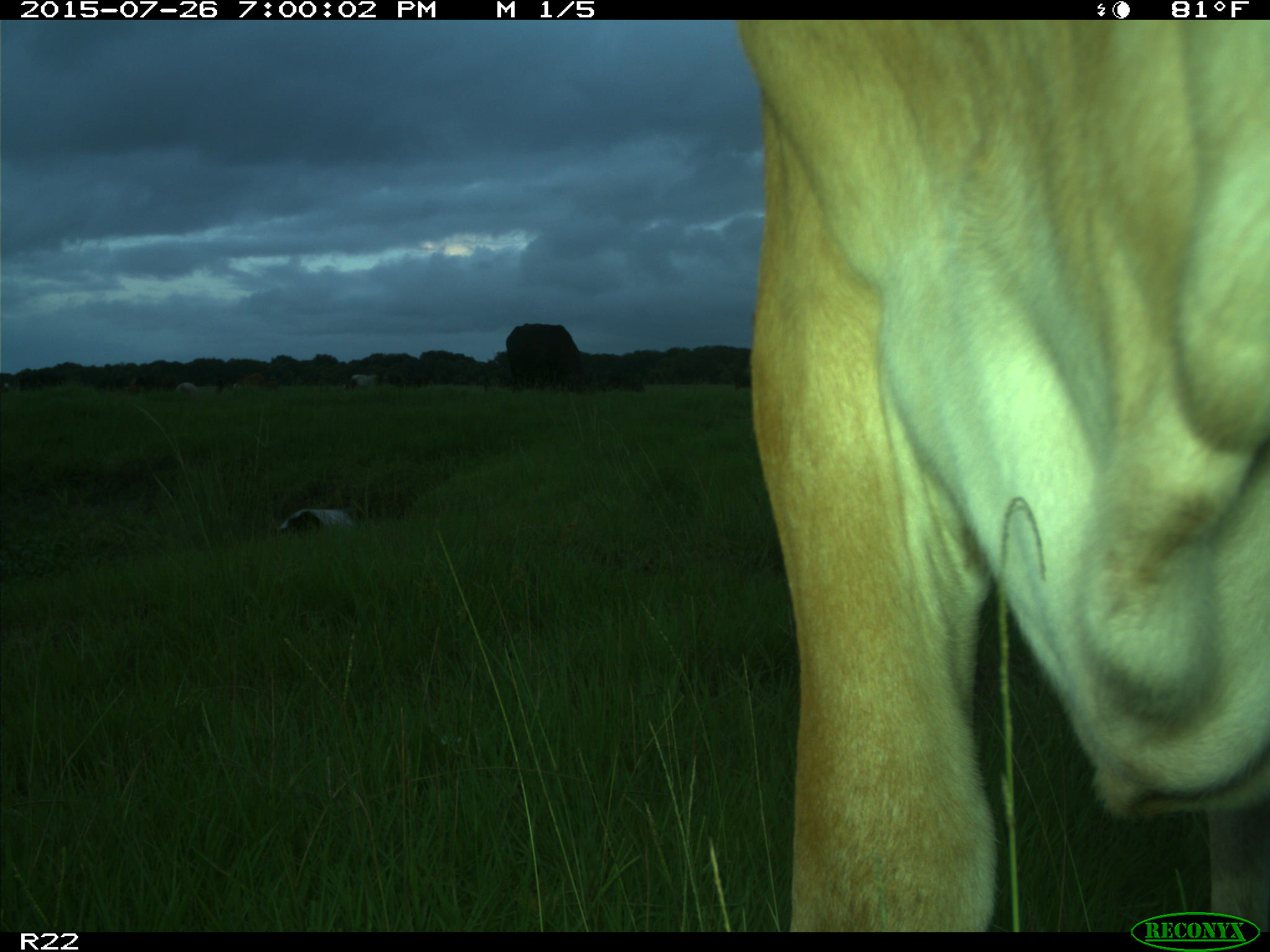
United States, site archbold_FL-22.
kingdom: Animalia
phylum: Chordata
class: Mammalia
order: Artiodactyla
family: Bovidae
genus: Bos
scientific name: Bos taurus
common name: domestic cow